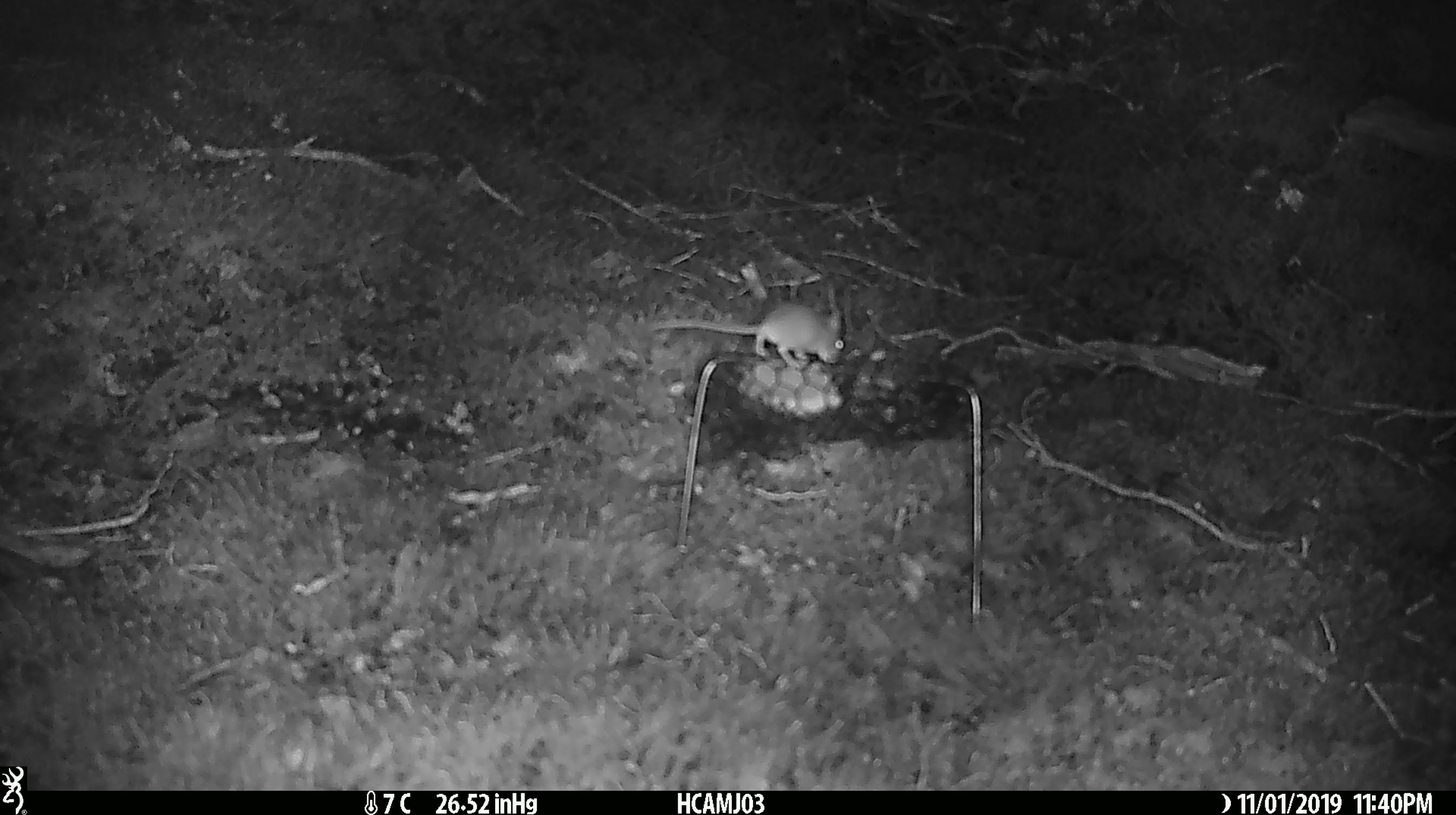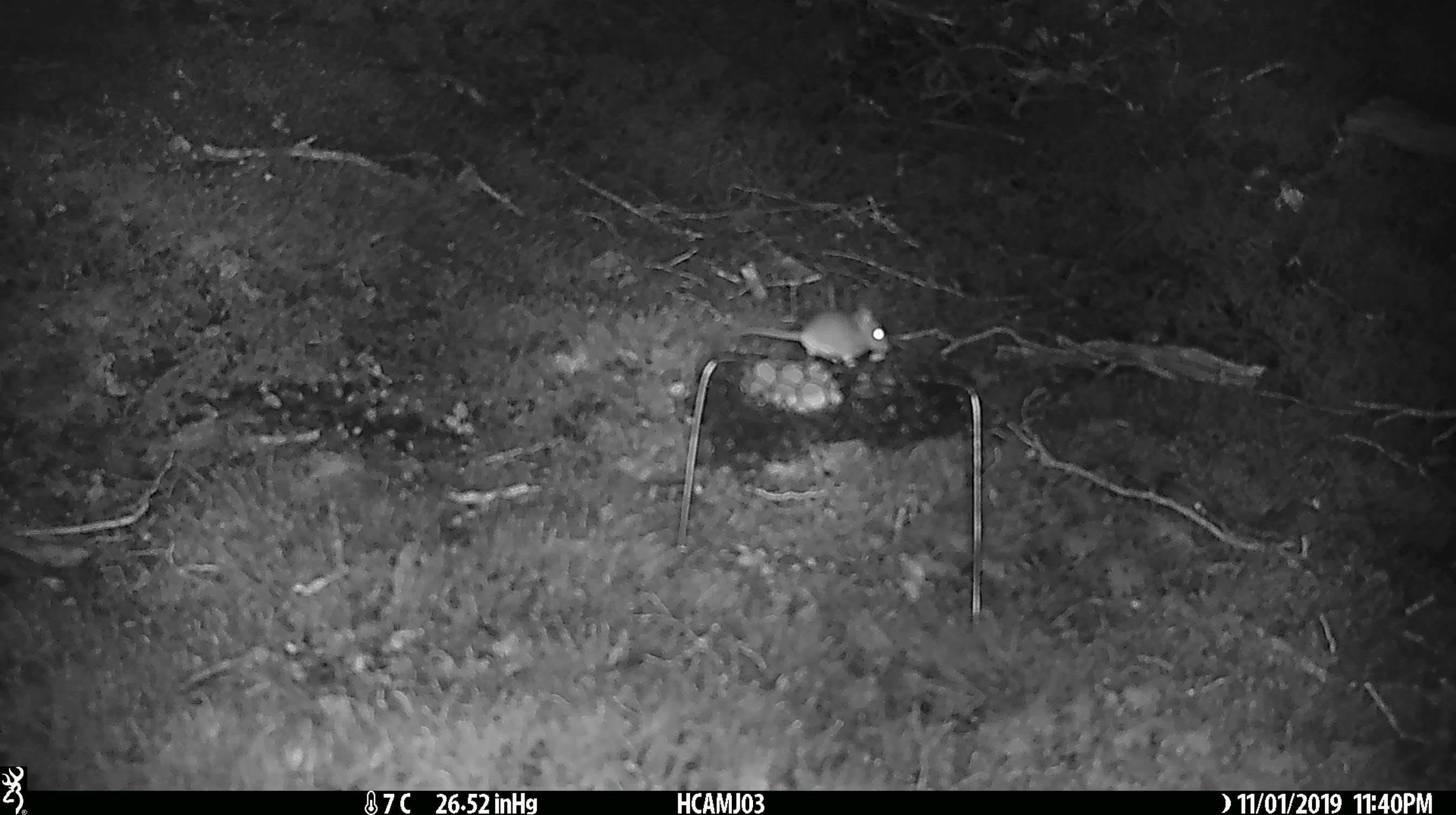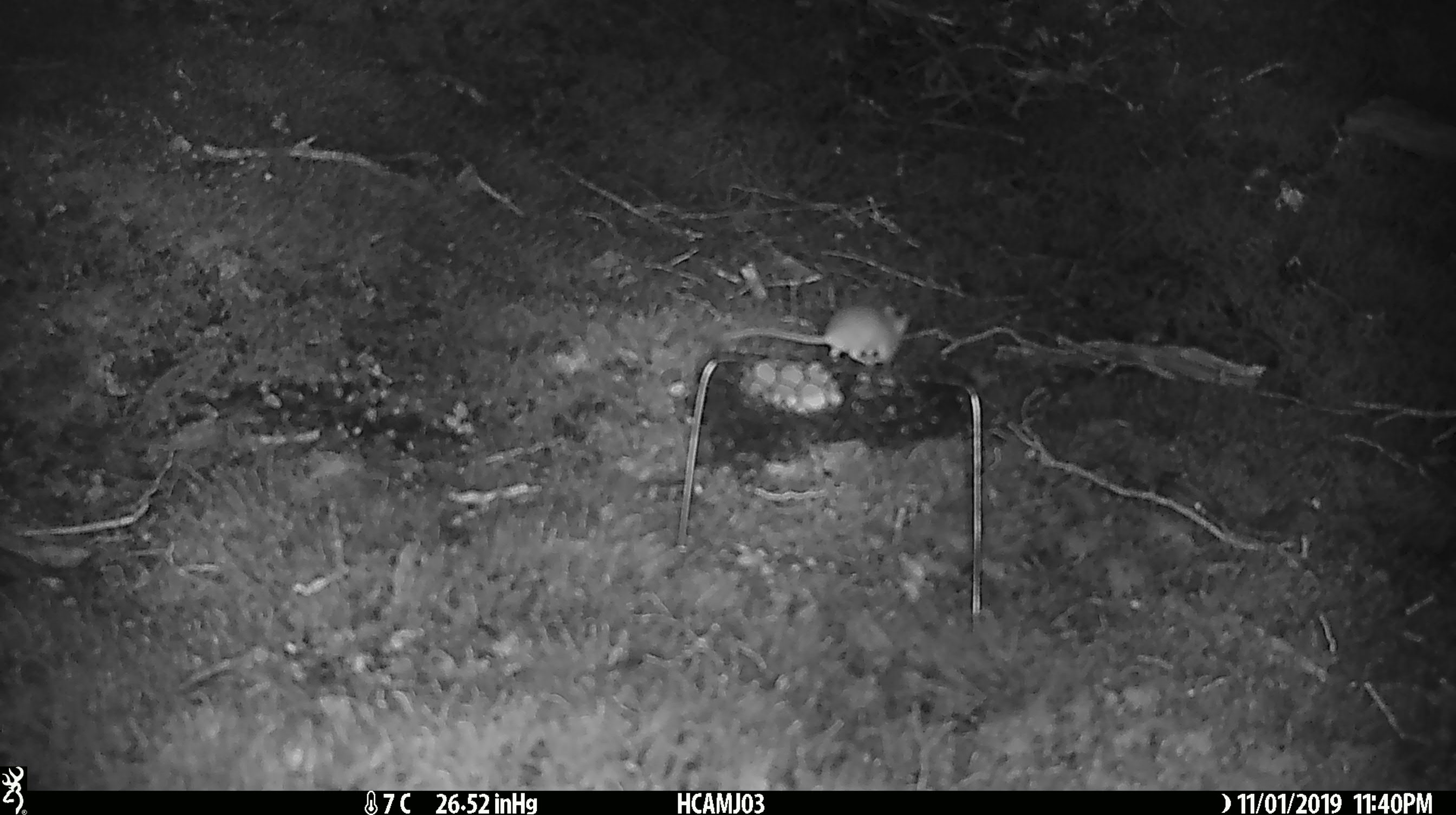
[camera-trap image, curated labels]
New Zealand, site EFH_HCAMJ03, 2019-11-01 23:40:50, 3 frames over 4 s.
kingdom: Animalia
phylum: Chordata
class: Mammalia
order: Rodentia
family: Muridae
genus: Mus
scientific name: Mus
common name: mouse